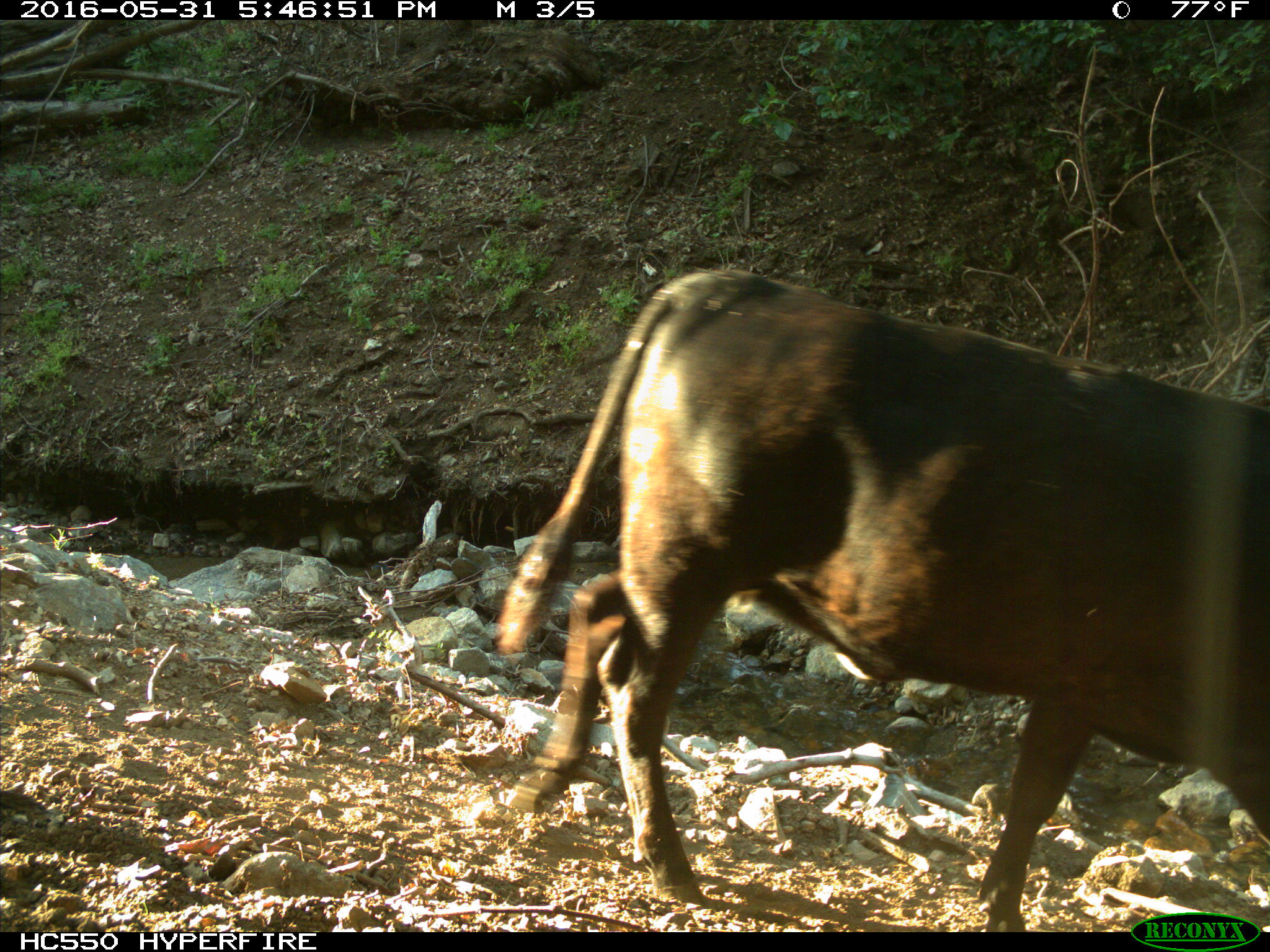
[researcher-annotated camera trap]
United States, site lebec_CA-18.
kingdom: Animalia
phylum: Chordata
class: Mammalia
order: Artiodactyla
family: Bovidae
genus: Bos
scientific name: Bos taurus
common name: domestic cow